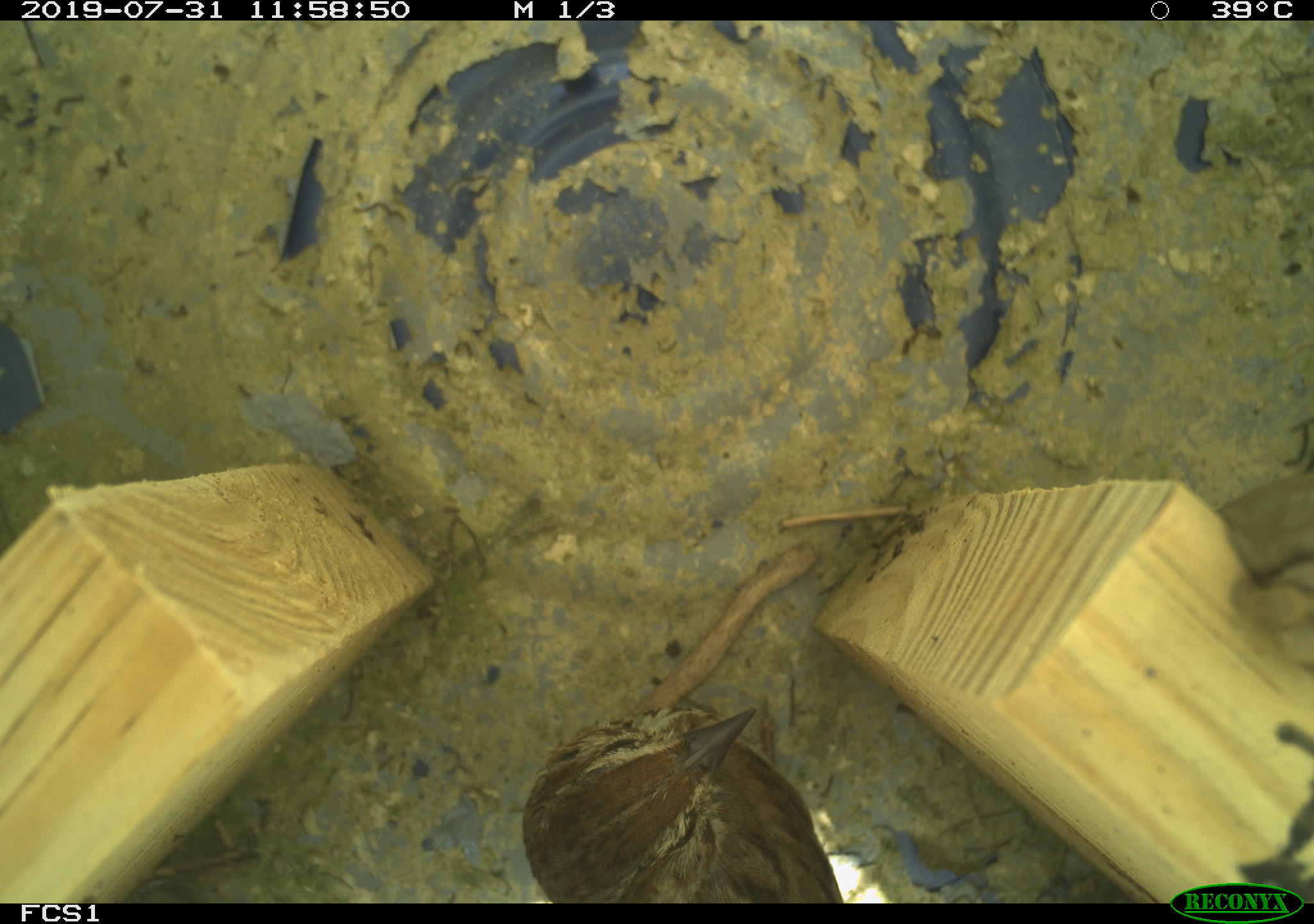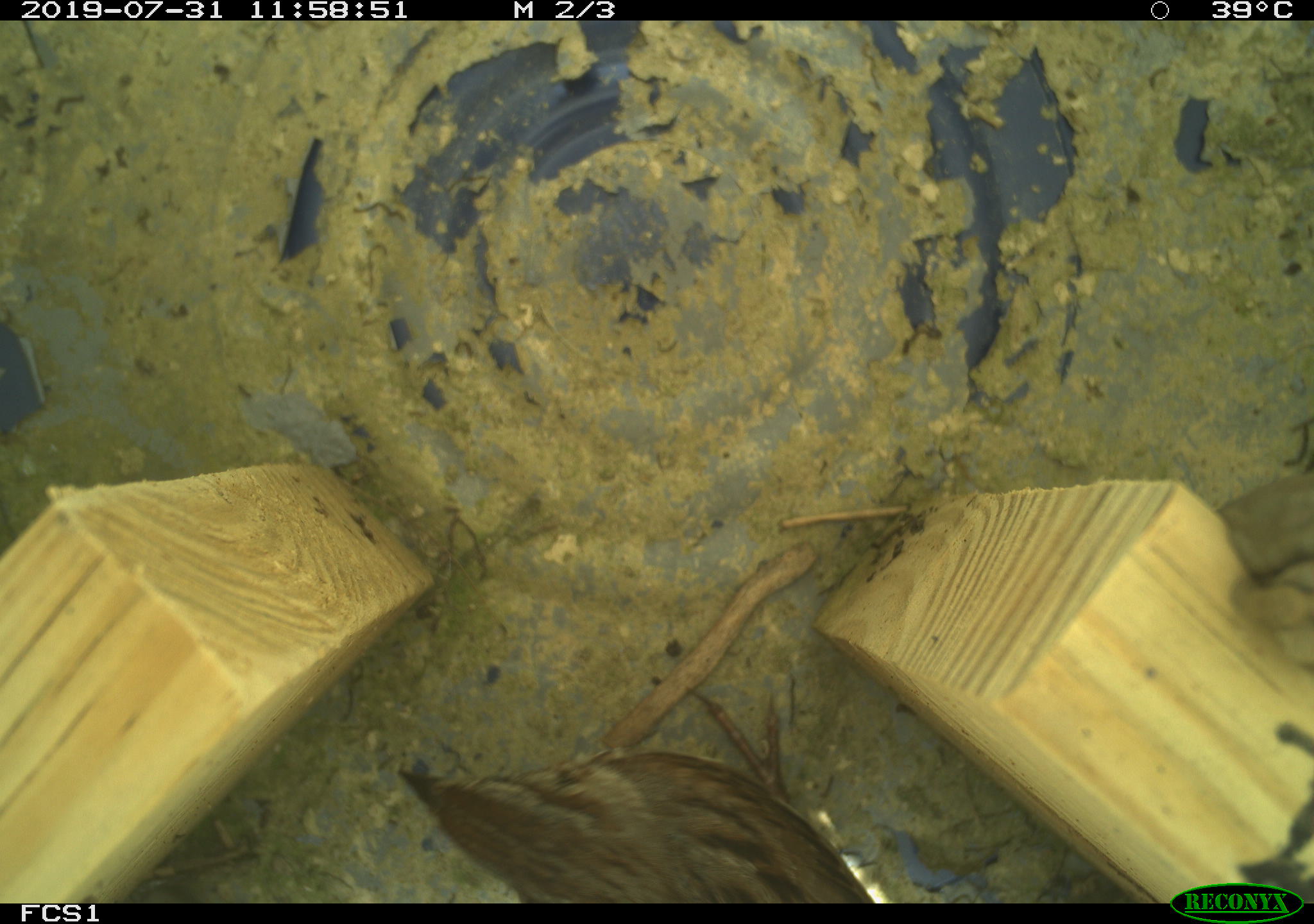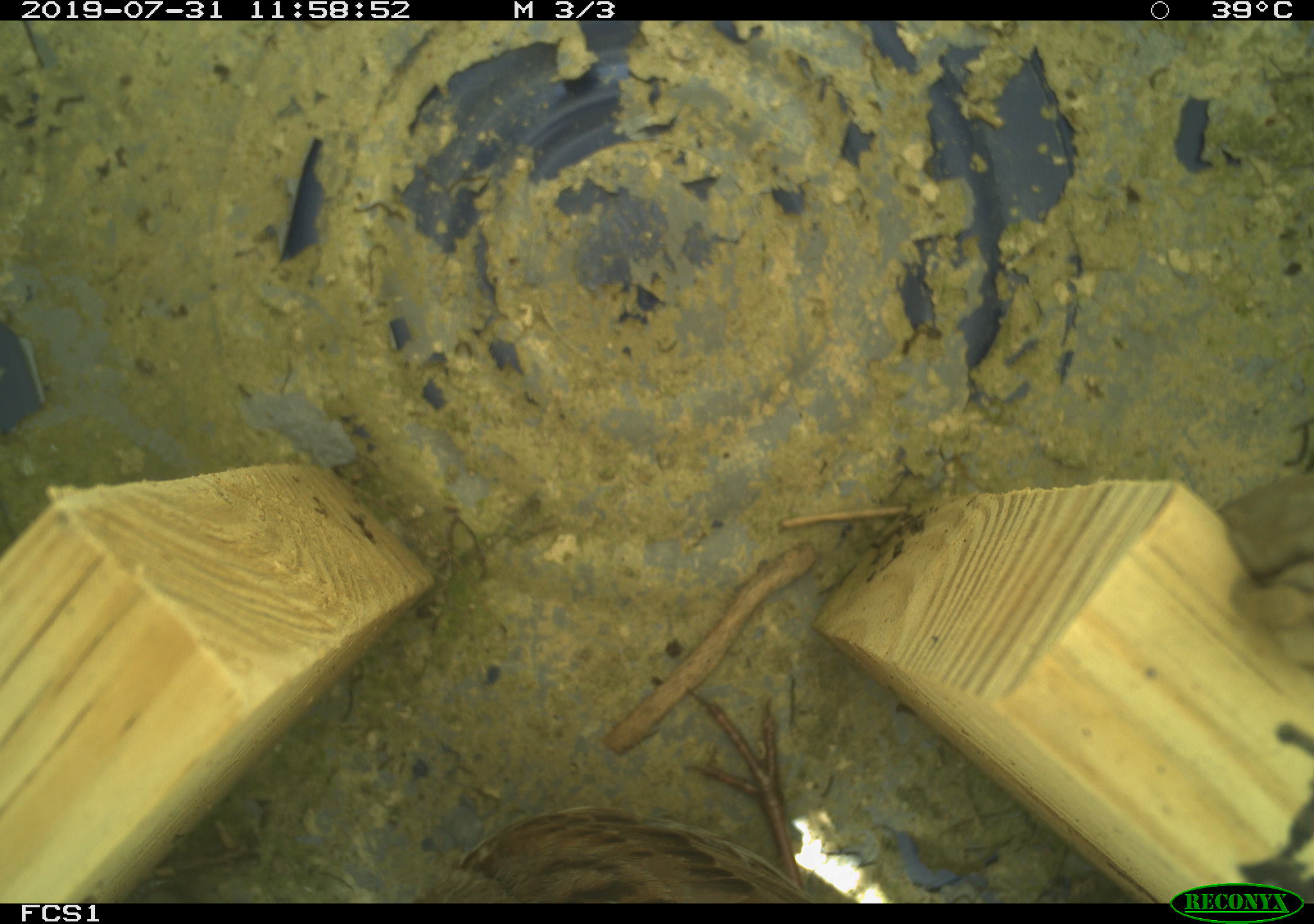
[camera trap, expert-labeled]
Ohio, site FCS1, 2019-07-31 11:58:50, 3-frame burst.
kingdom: Animalia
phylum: Chordata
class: Aves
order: Passeriformes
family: Passerellidae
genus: Melospiza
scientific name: Melospiza melodia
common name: song sparrow